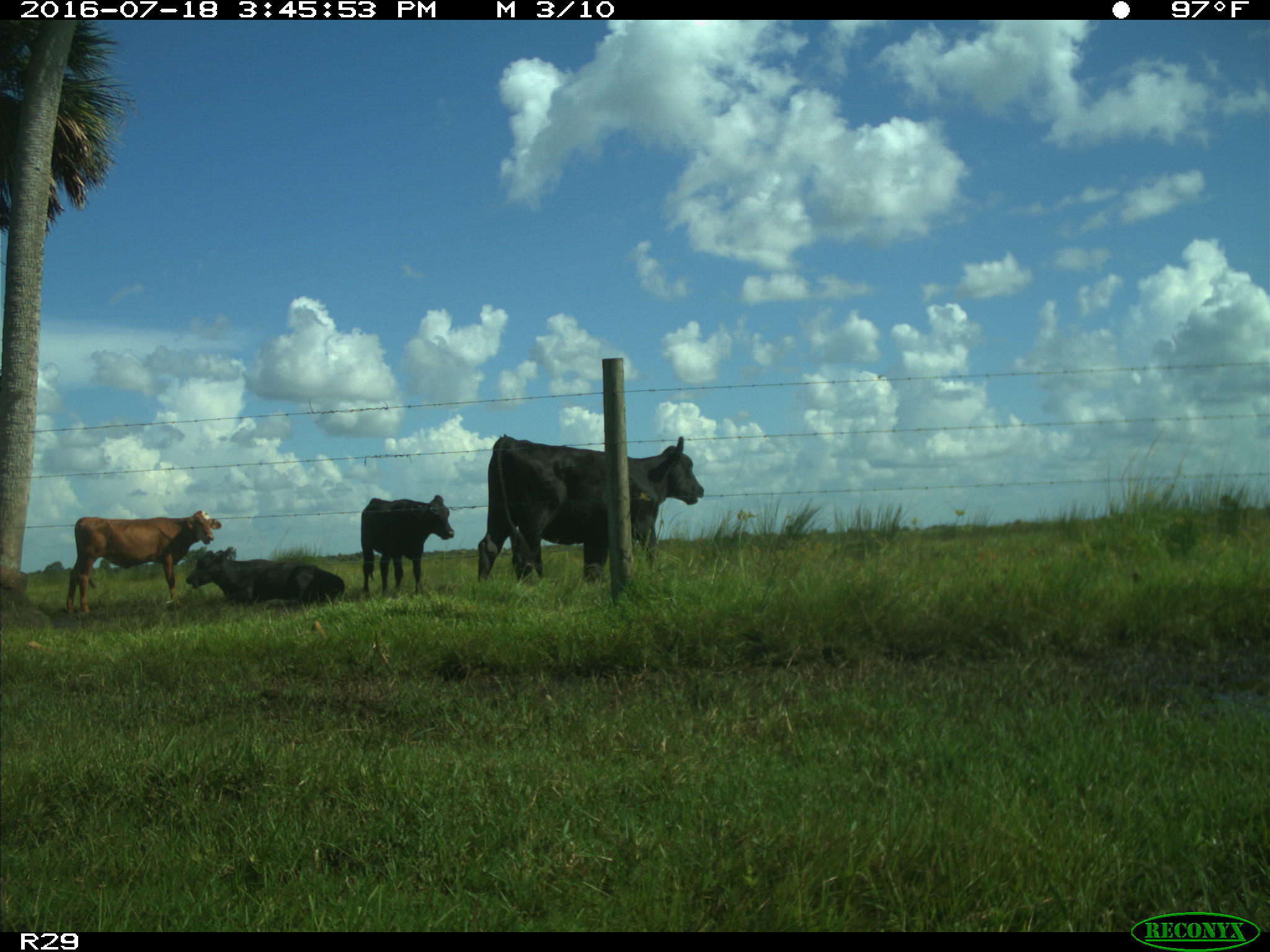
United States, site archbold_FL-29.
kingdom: Animalia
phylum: Chordata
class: Mammalia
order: Artiodactyla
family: Bovidae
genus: Bos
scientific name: Bos taurus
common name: domestic cow